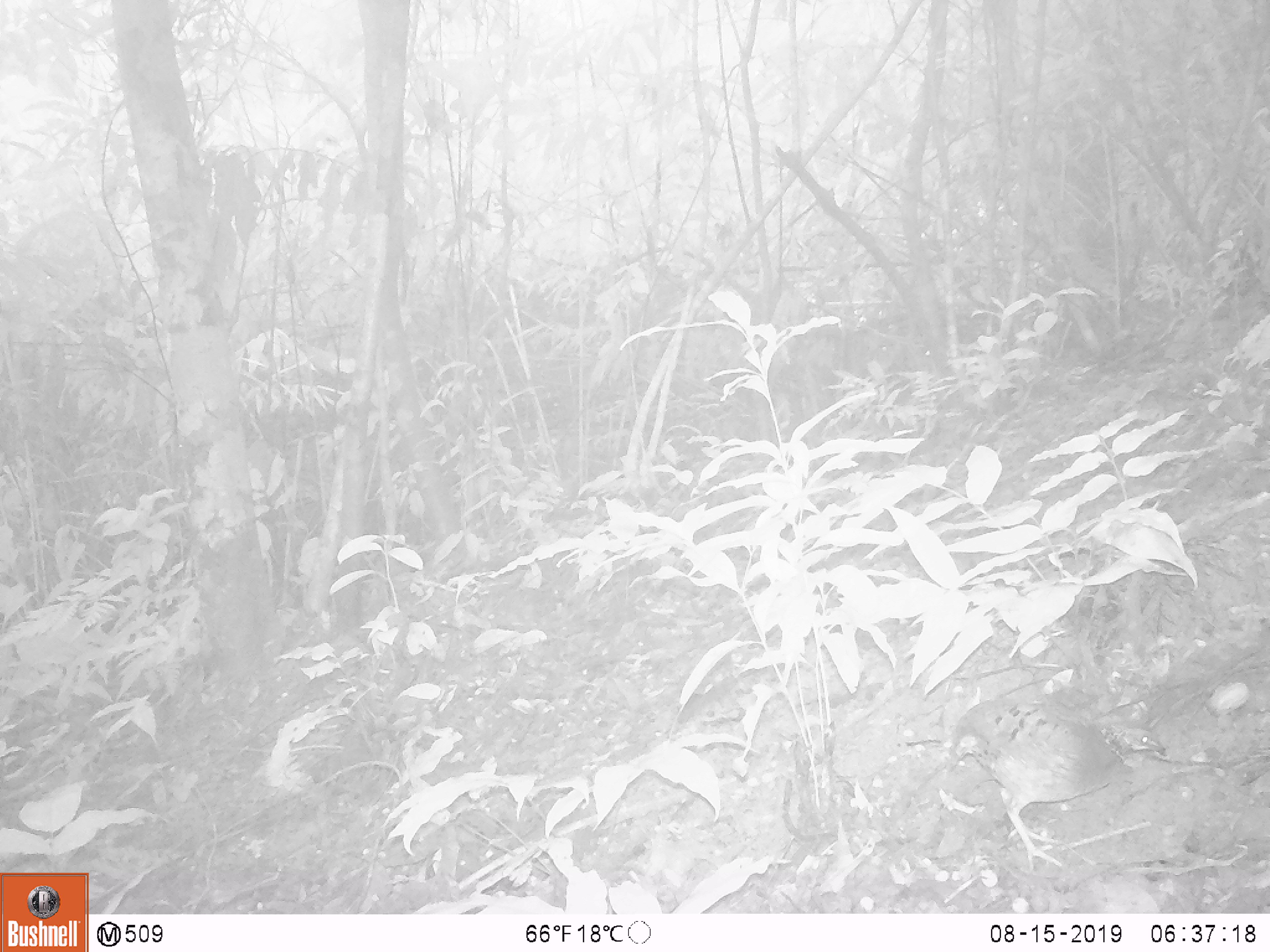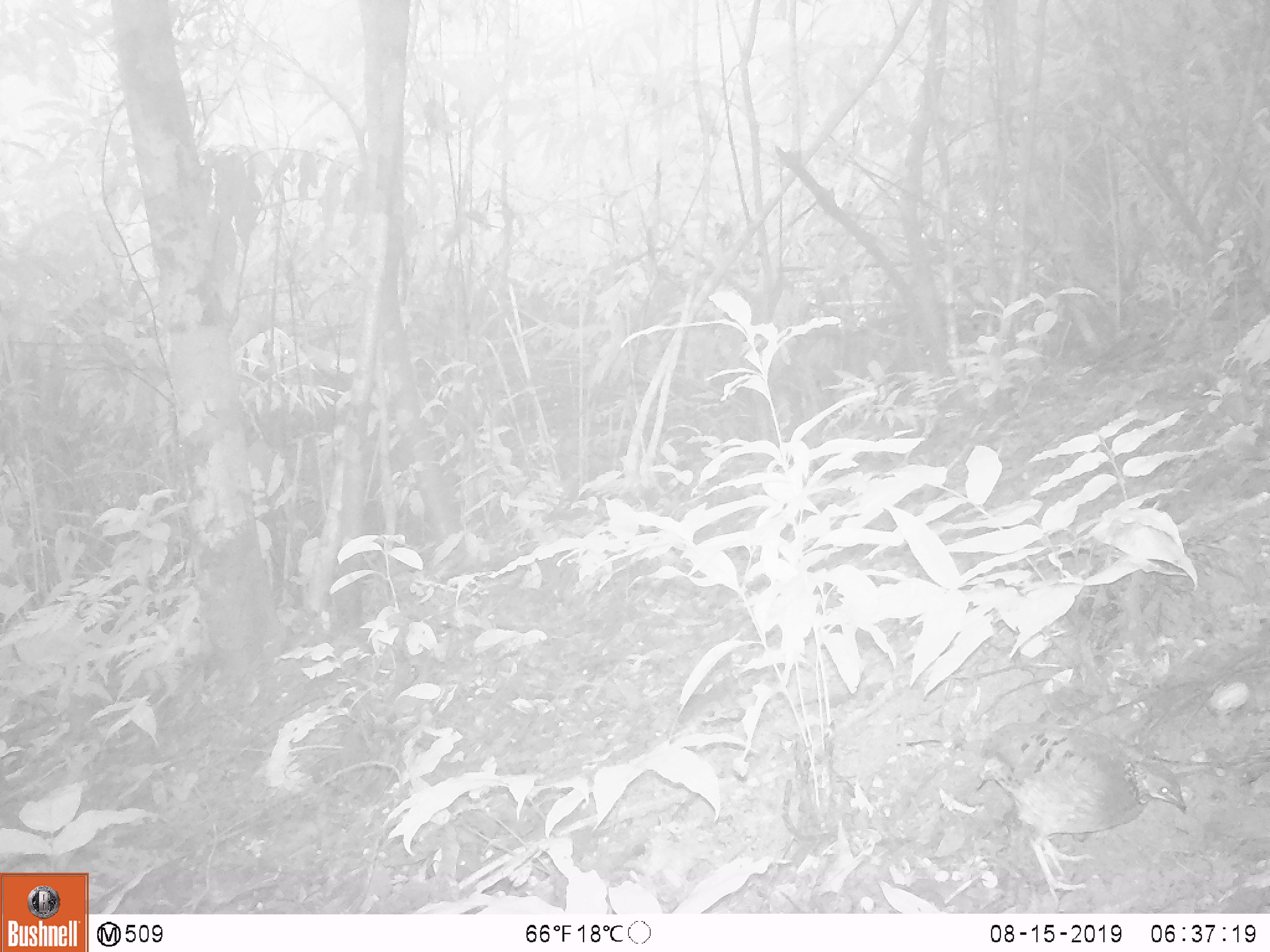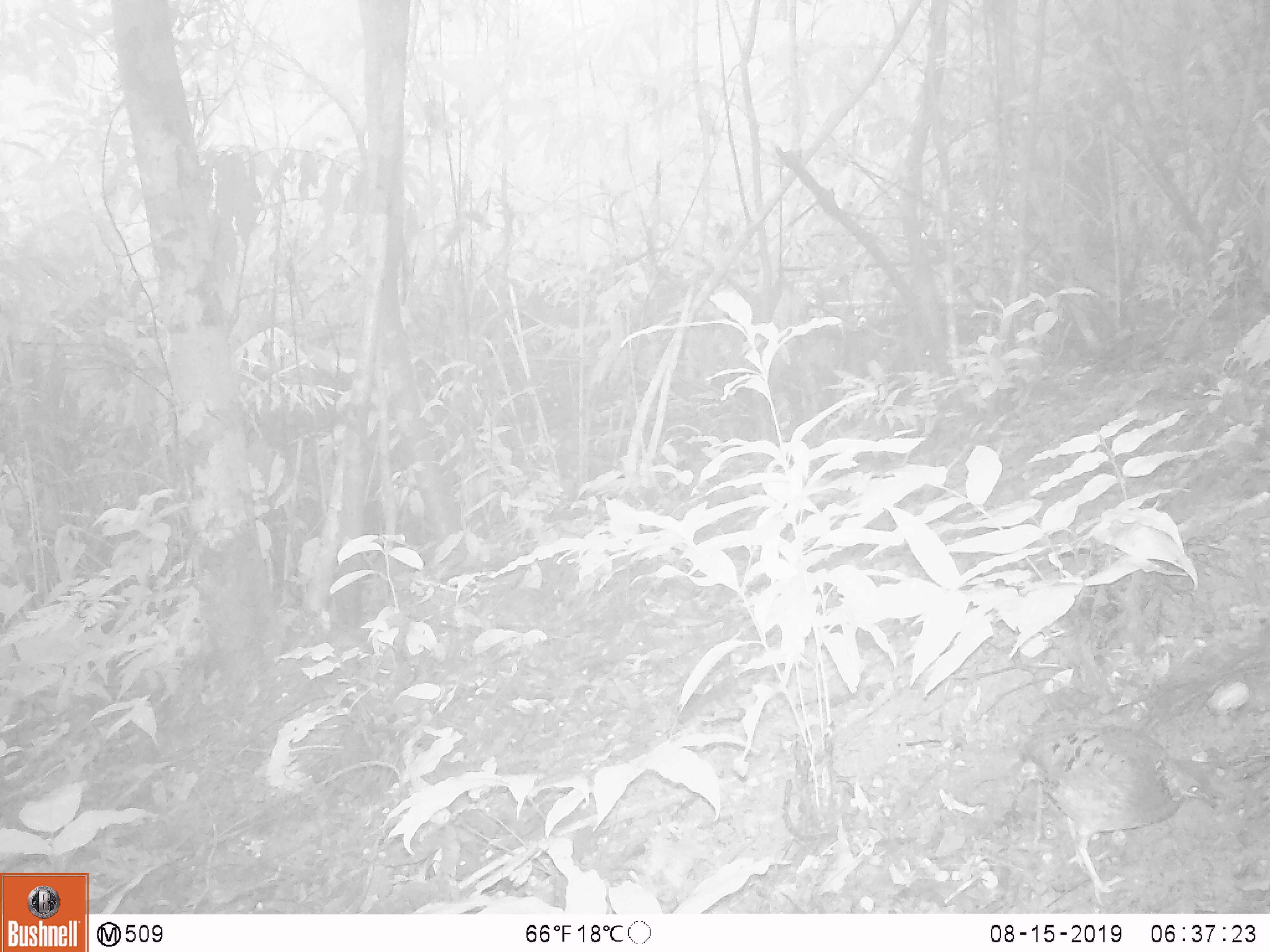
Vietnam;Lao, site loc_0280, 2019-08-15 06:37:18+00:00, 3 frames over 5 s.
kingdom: Animalia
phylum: Chordata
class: Aves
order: Galliformes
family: Phasianidae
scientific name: Phasianidae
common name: partridge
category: unidentified partridge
Unidentified partridge (partridge) (Phasianidae). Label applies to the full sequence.